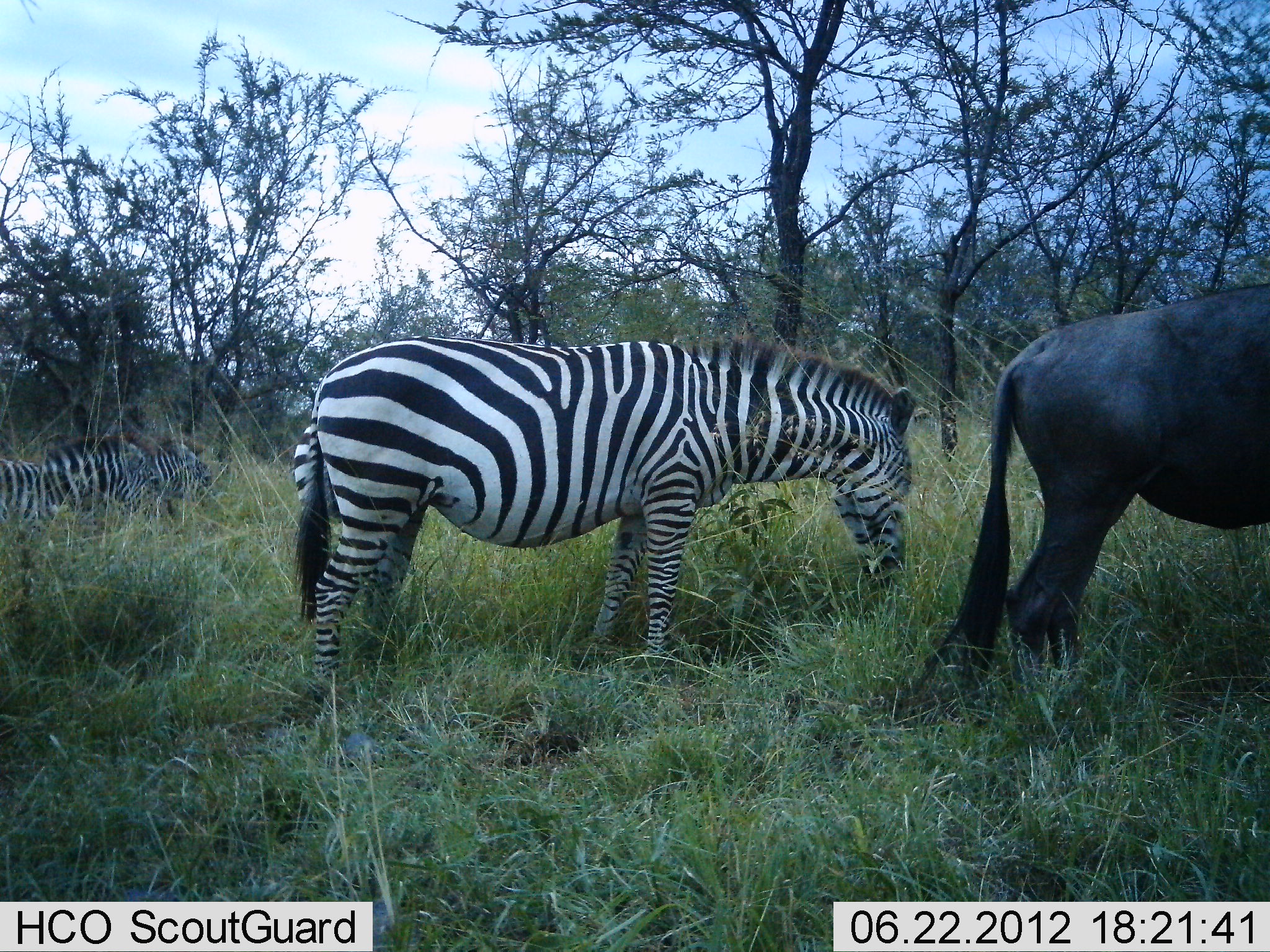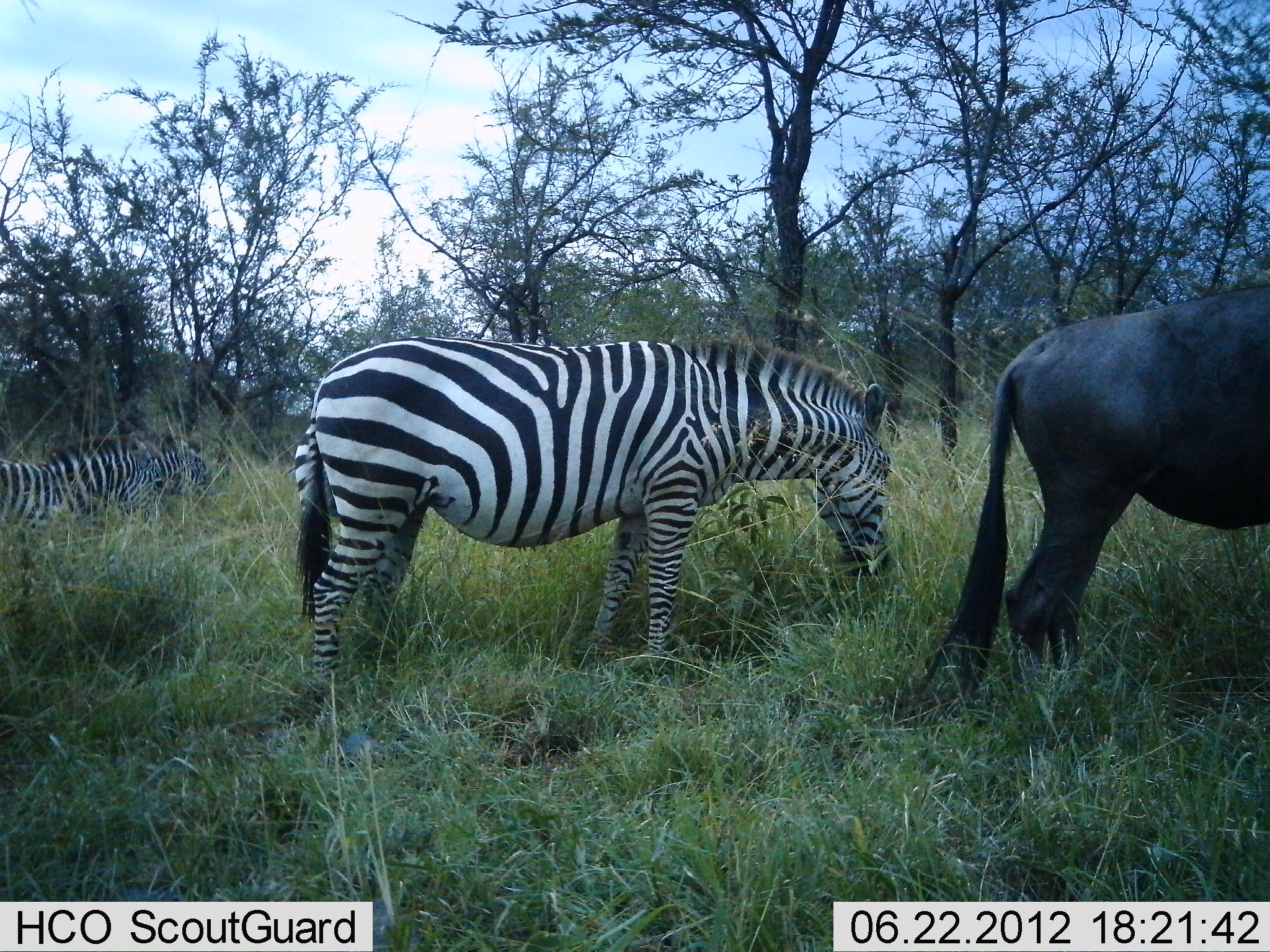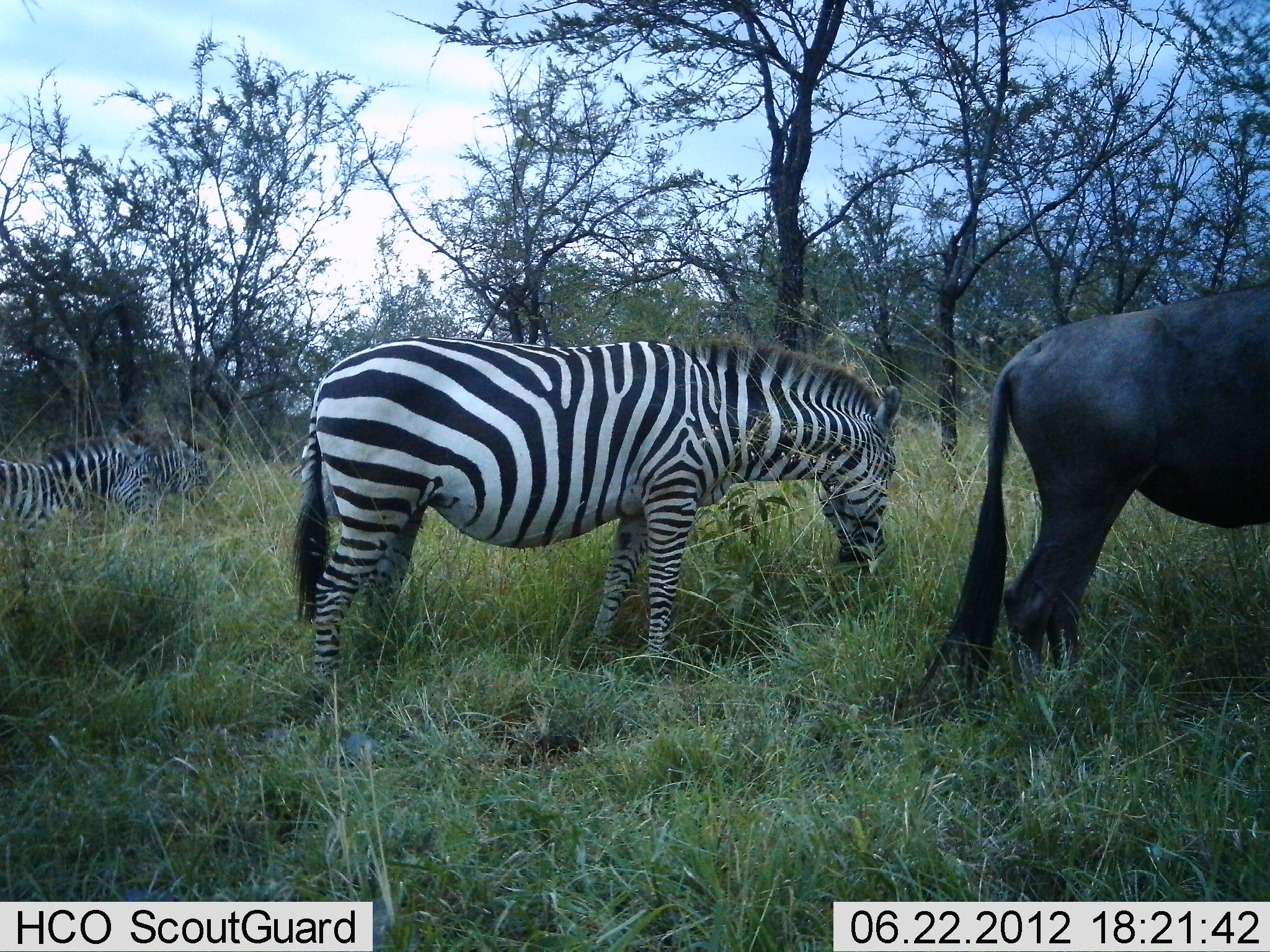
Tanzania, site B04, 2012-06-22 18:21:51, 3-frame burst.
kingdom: Animalia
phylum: Chordata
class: Mammalia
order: Artiodactyla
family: Bovidae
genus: Connochaetes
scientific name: Connochaetes taurinus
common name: blue wildebeest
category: wildebeest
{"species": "wildebeest (blue wildebeest) (Connochaetes taurinus)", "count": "1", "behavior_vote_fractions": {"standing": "80%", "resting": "0%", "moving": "0%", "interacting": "0%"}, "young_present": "0%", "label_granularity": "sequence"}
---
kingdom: Animalia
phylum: Chordata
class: Mammalia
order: Perissodactyla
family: Equidae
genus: Equus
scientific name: Equus quagga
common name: plains zebra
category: zebra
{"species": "zebra (plains zebra) (Equus quagga)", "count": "3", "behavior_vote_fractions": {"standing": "33%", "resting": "0%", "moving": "6%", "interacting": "0%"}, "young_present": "0%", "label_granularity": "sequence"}